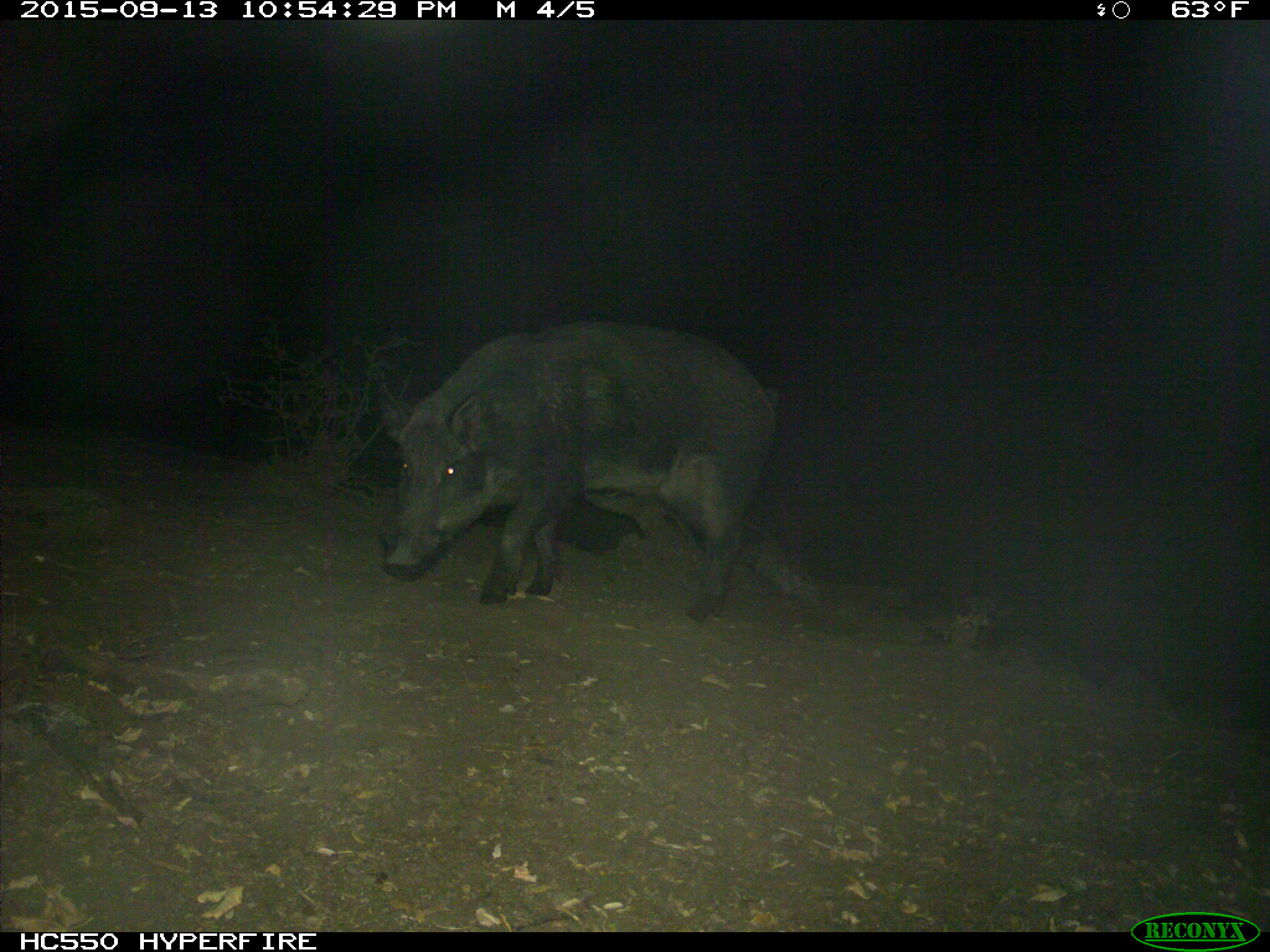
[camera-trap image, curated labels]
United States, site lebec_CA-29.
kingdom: Animalia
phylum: Chordata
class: Mammalia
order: Artiodactyla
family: Suidae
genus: Sus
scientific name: Sus scrofa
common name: wild boar